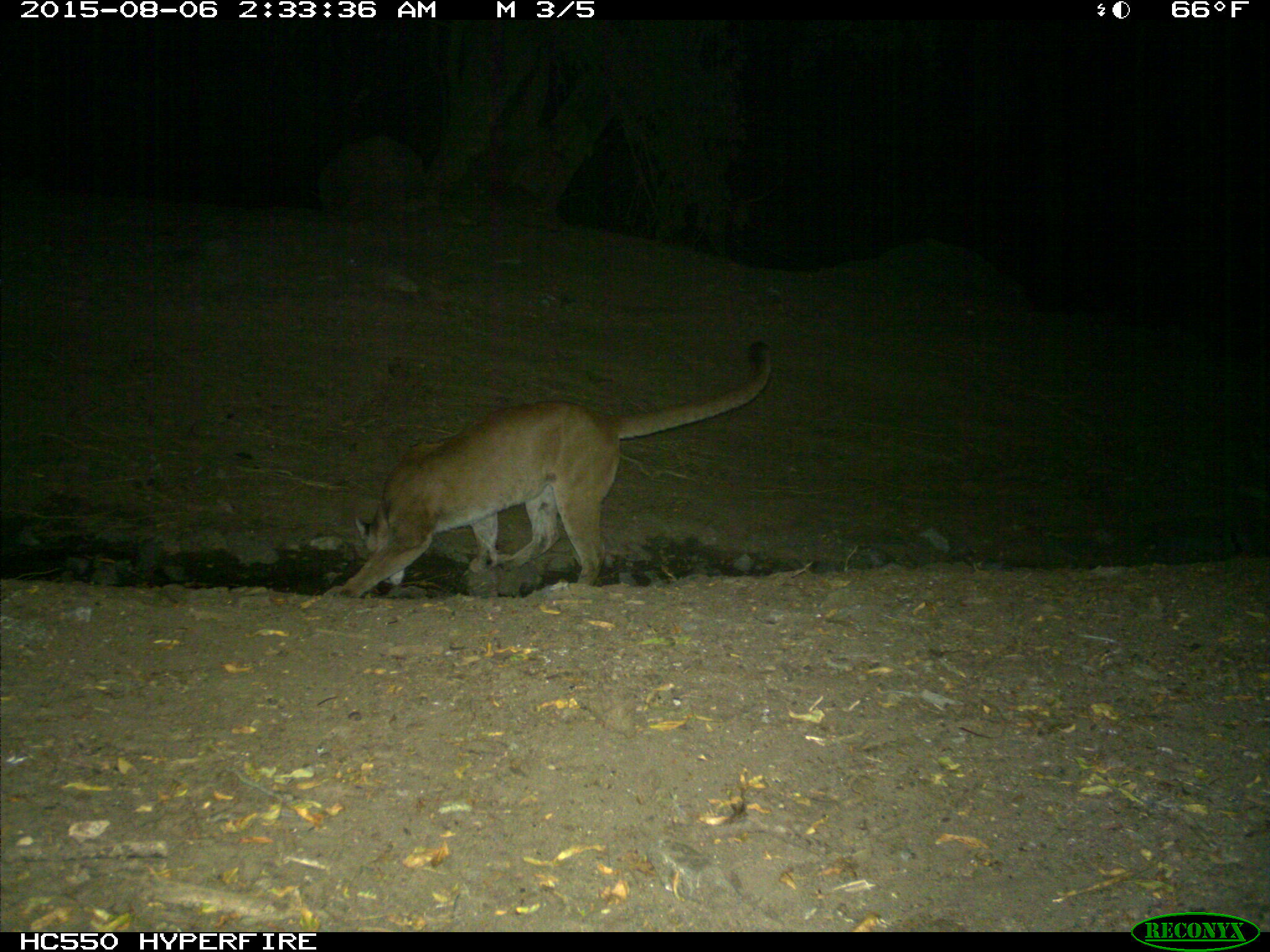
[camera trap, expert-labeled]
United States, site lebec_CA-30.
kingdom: Animalia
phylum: Chordata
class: Mammalia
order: Carnivora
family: Felidae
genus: Puma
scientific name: Puma concolor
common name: mountain lion